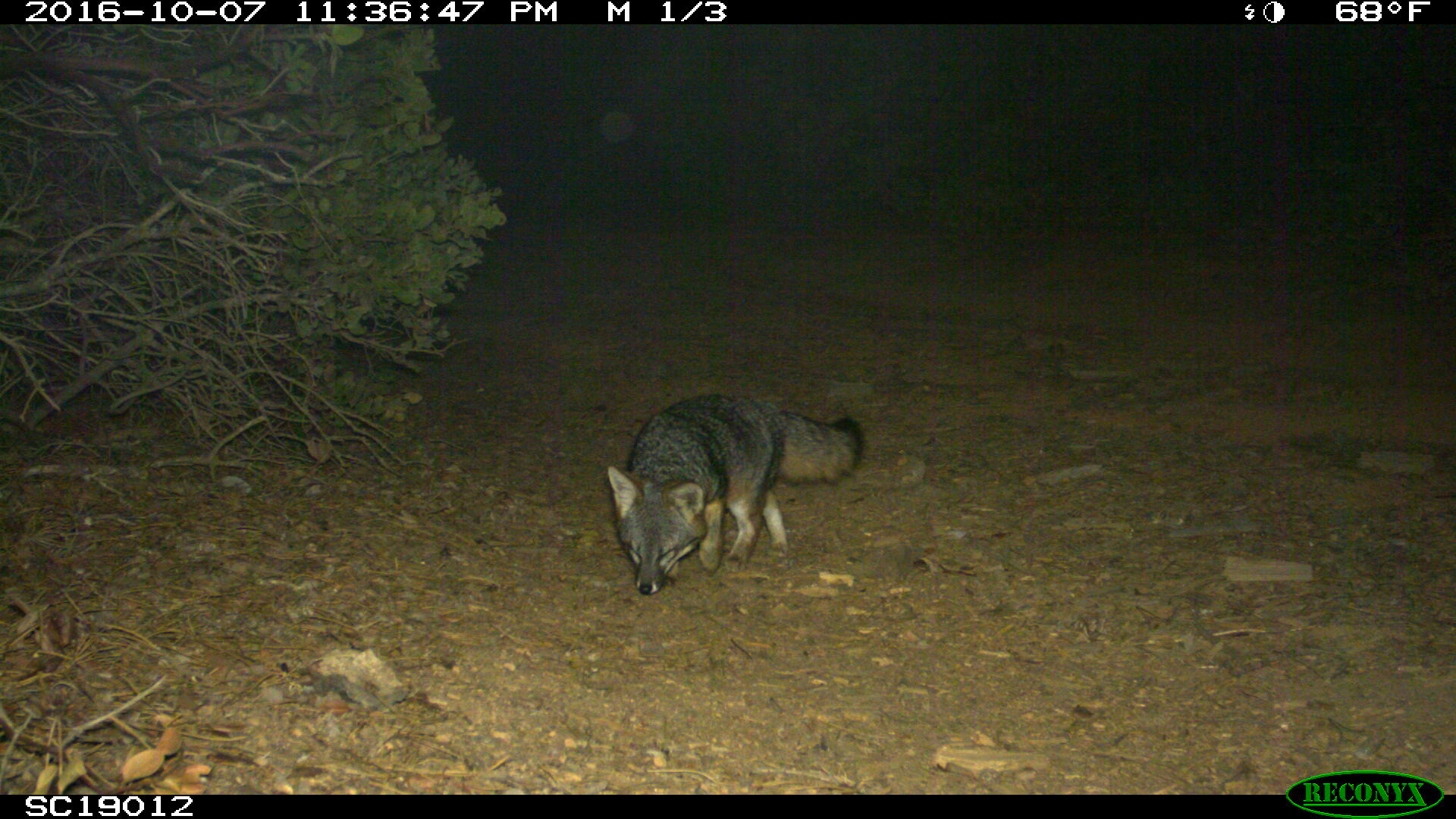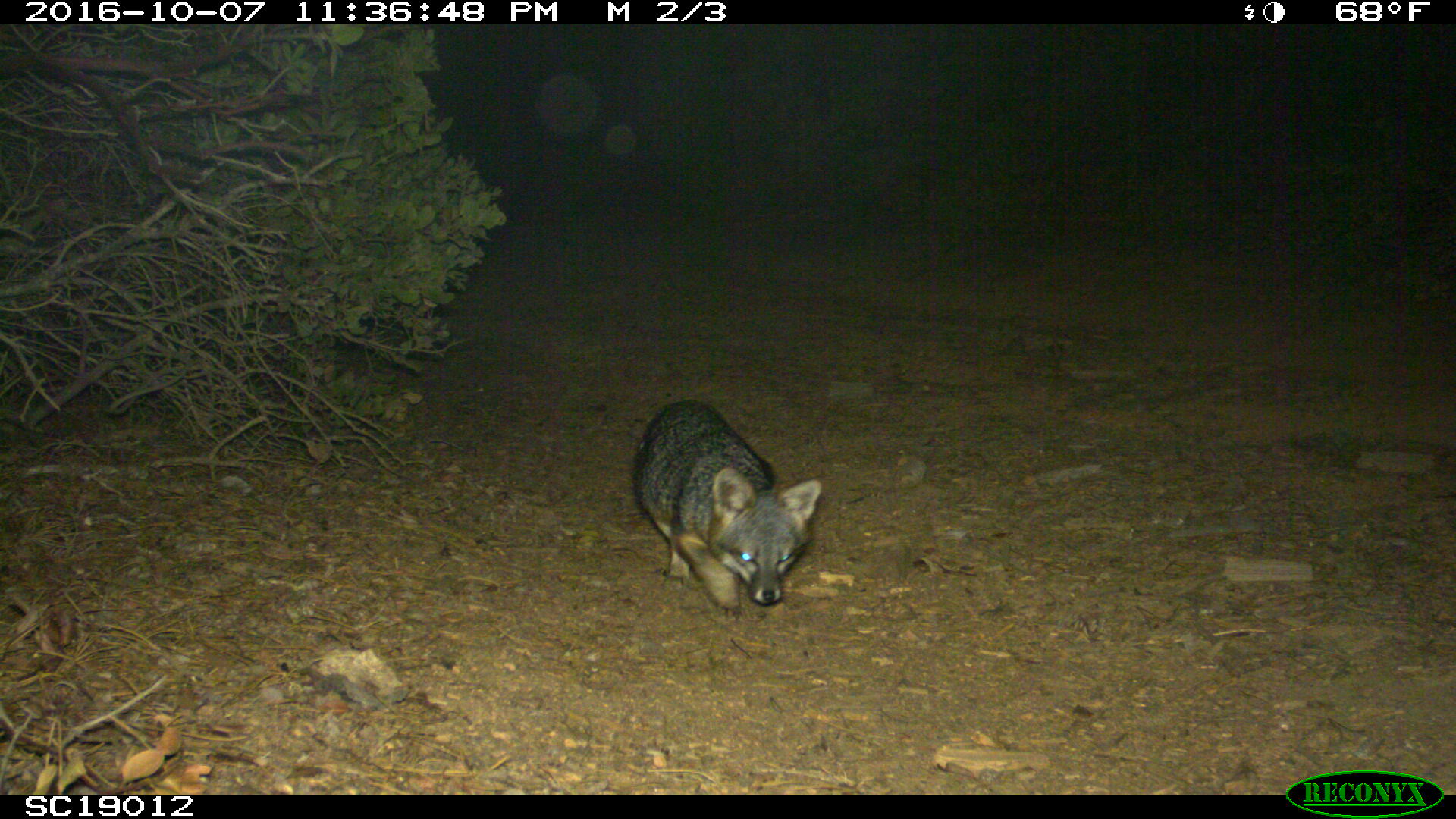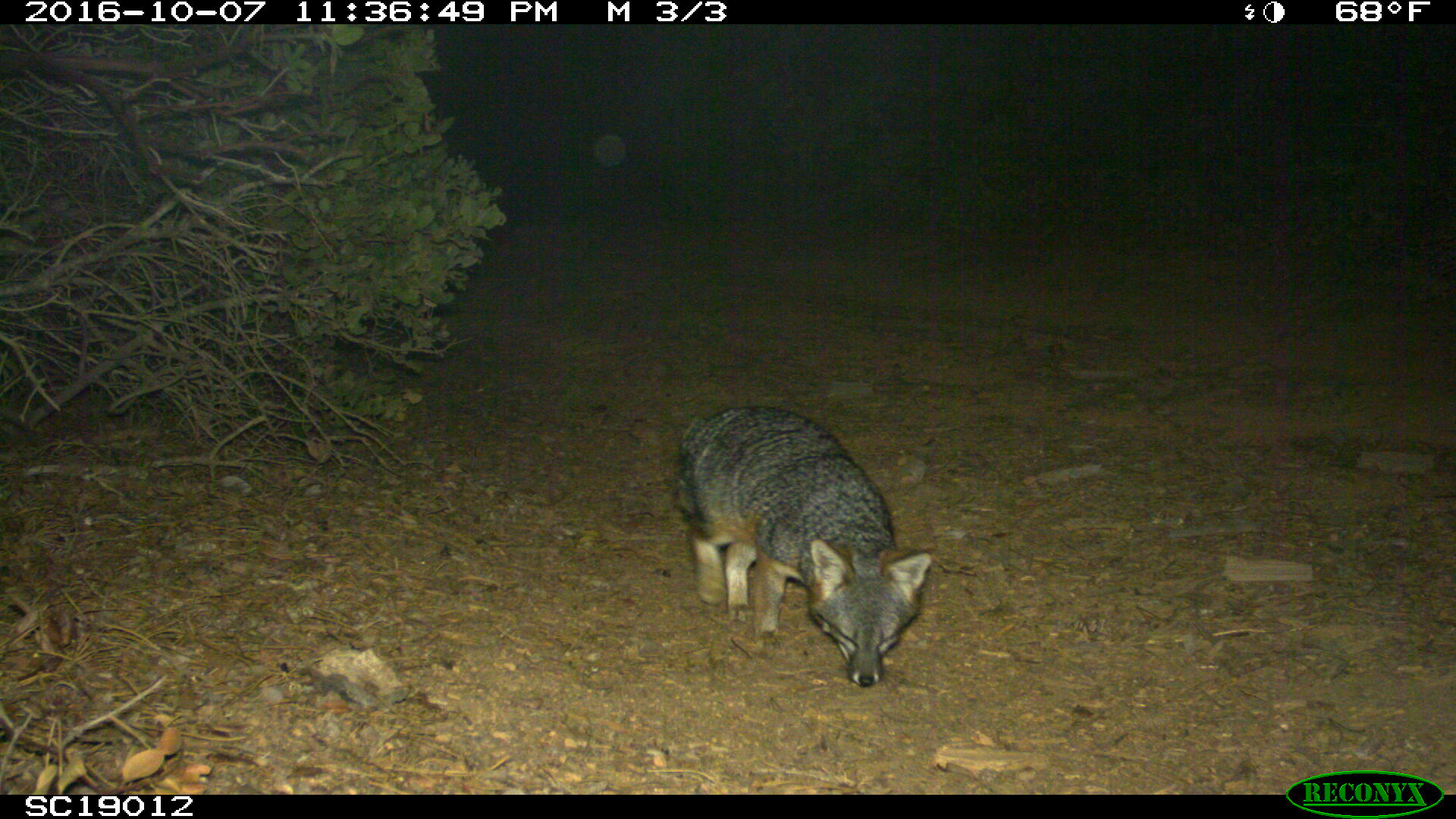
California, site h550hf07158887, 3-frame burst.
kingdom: Animalia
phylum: Chordata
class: Mammalia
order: Carnivora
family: Canidae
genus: Urocyon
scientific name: Urocyon littoralis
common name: island fox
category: fox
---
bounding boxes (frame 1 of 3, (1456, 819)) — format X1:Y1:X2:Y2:
fox: 606:392:864:595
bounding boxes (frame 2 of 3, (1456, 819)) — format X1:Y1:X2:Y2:
fox: 631:397:827:617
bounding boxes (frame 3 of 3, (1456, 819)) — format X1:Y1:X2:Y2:
fox: 670:404:934:686